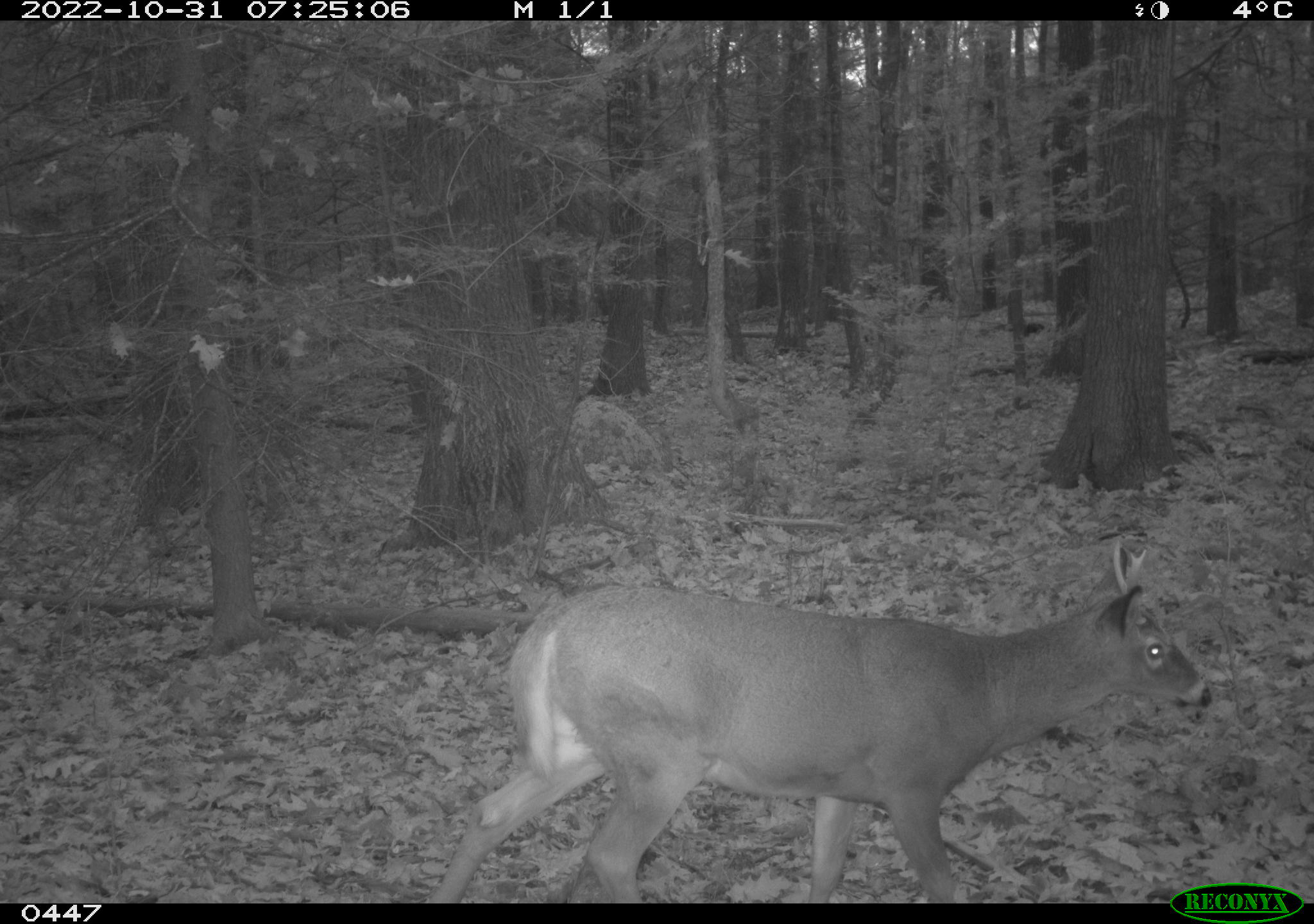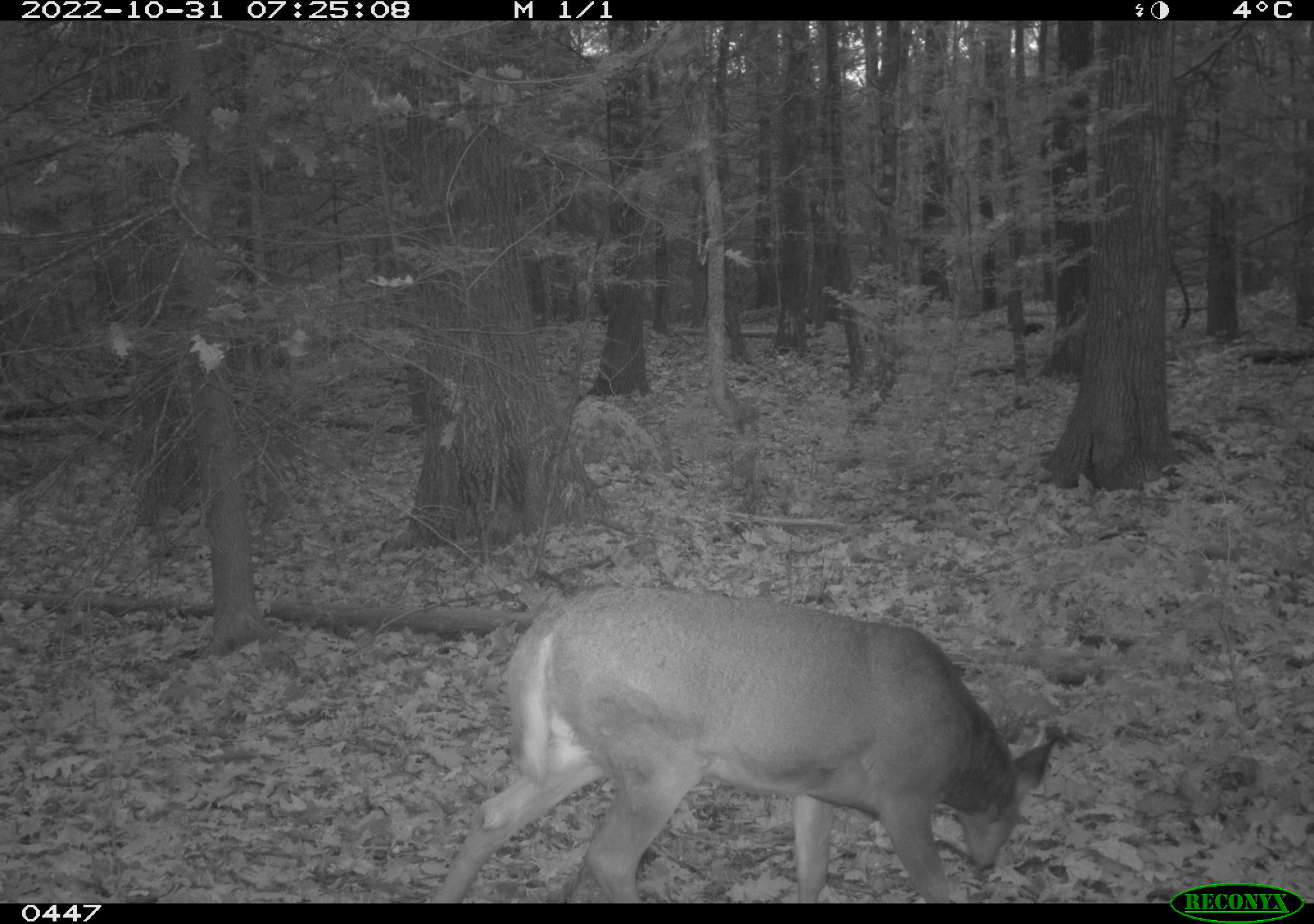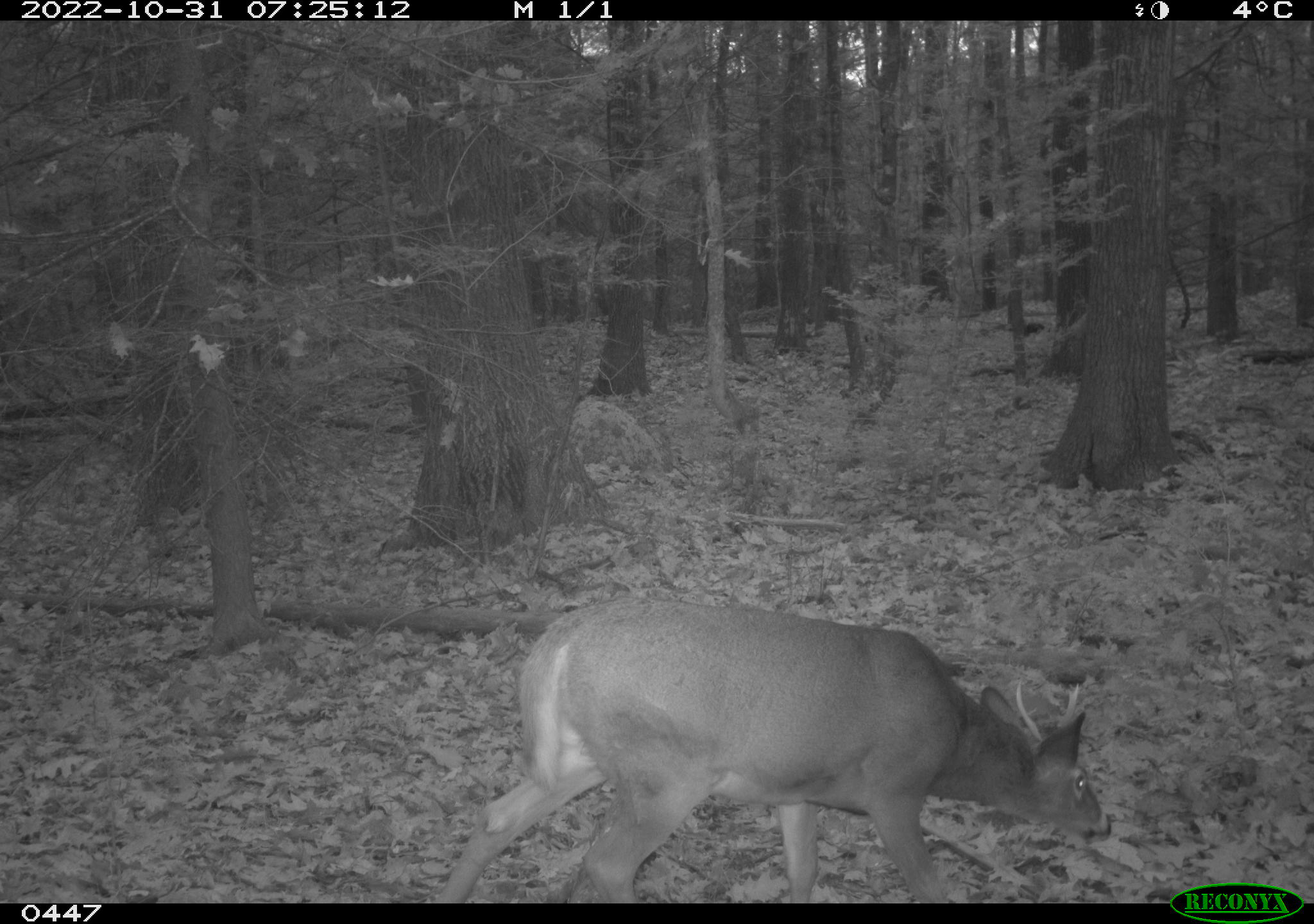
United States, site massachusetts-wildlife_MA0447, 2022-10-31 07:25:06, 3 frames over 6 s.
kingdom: Animalia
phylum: Chordata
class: Mammalia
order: Artiodactyla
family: Cervidae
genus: Odocoileus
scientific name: Odocoileus virginianus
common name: white-tailed deer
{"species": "white-tailed deer (Odocoileus virginianus)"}